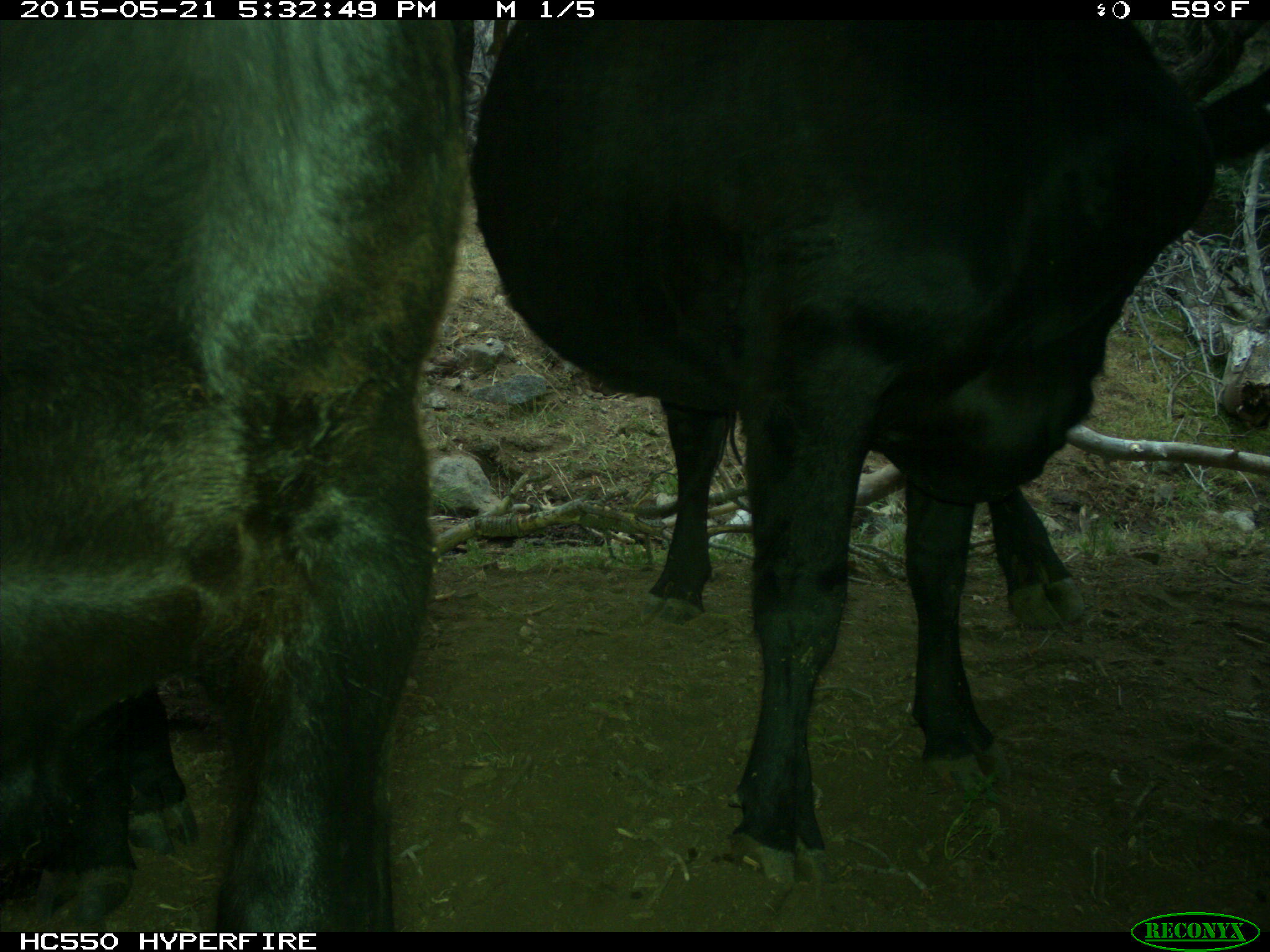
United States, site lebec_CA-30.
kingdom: Animalia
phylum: Chordata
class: Mammalia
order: Artiodactyla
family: Bovidae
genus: Bos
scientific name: Bos taurus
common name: domestic cow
Bos taurus (domestic cow).